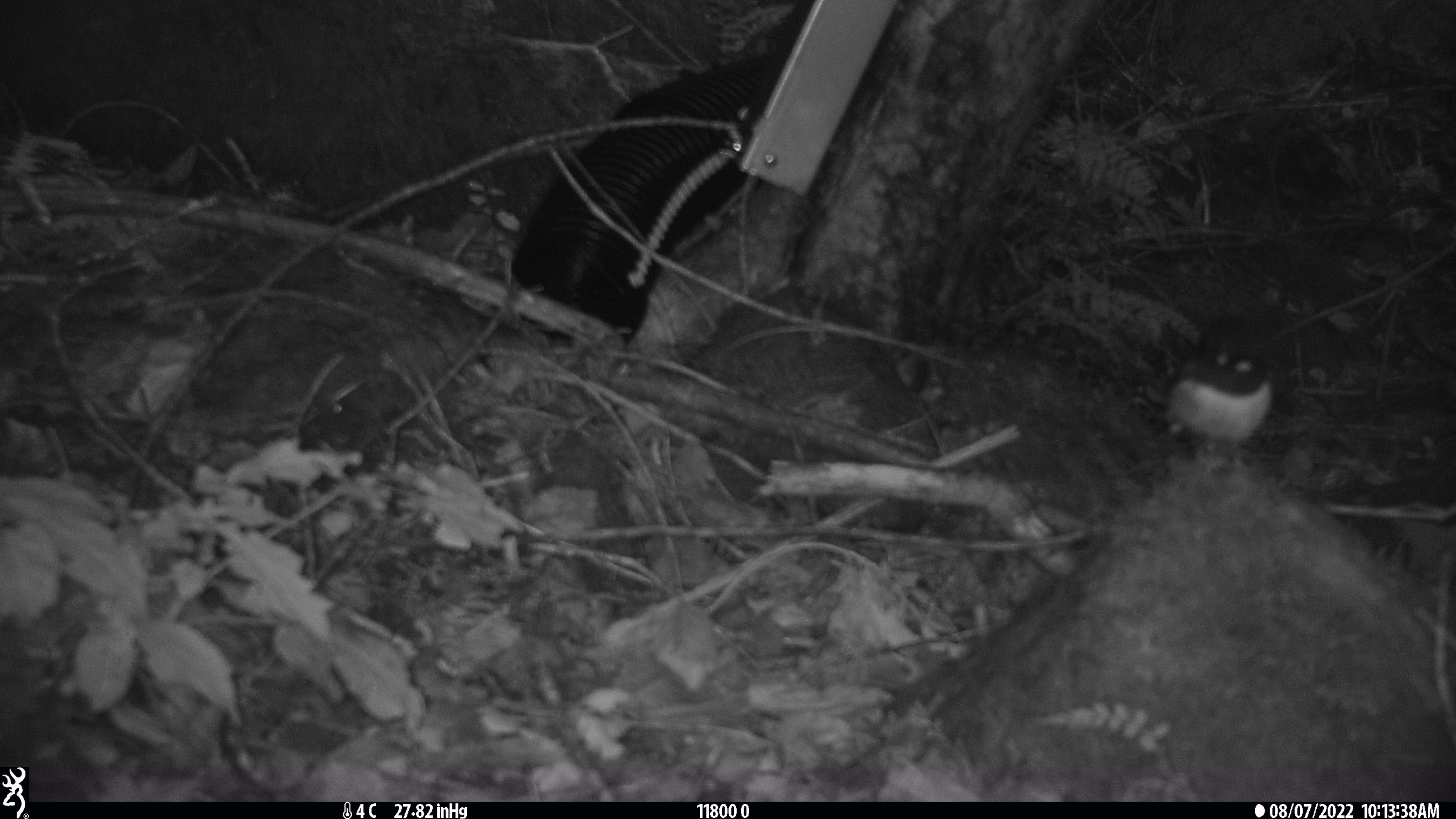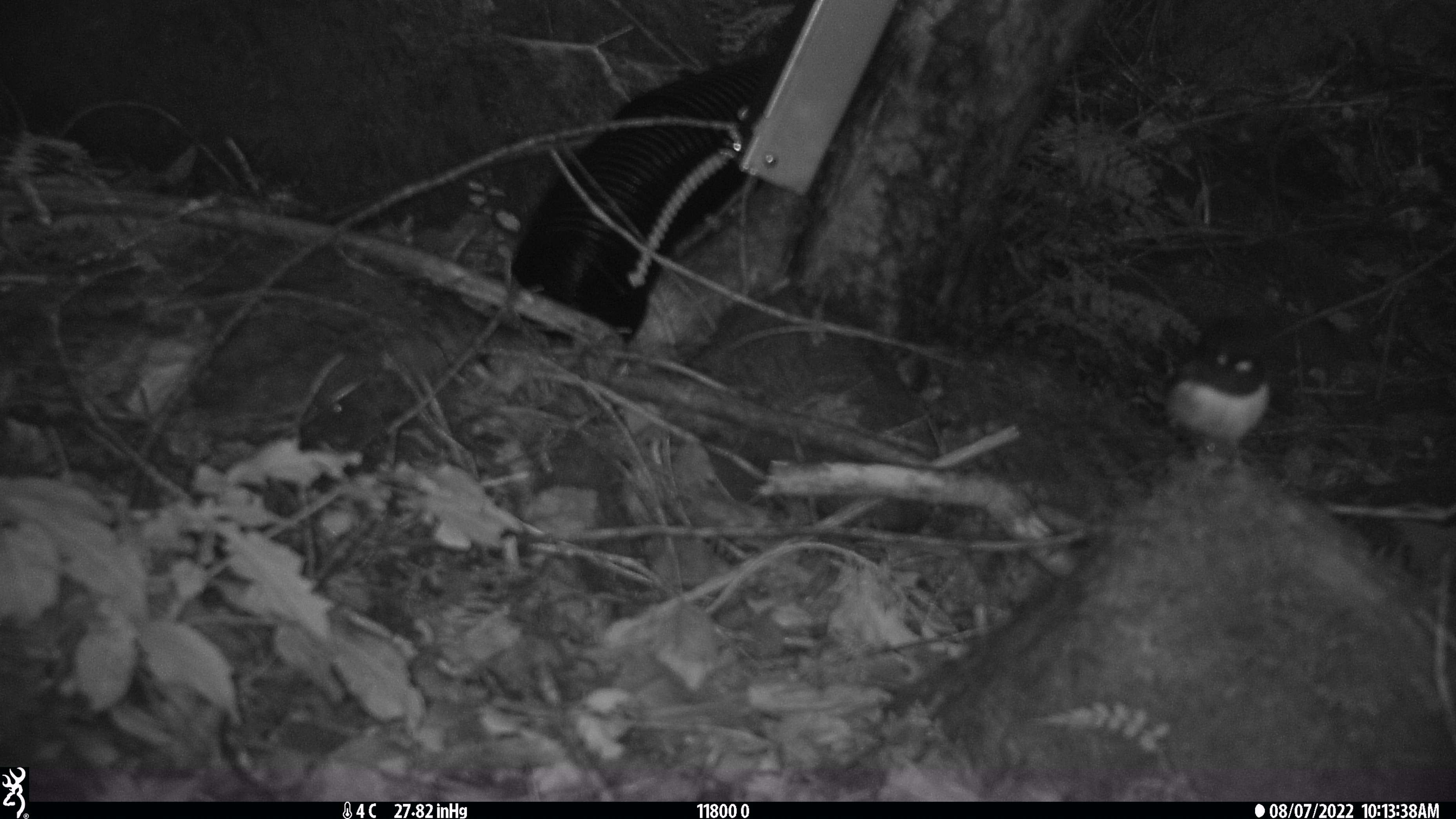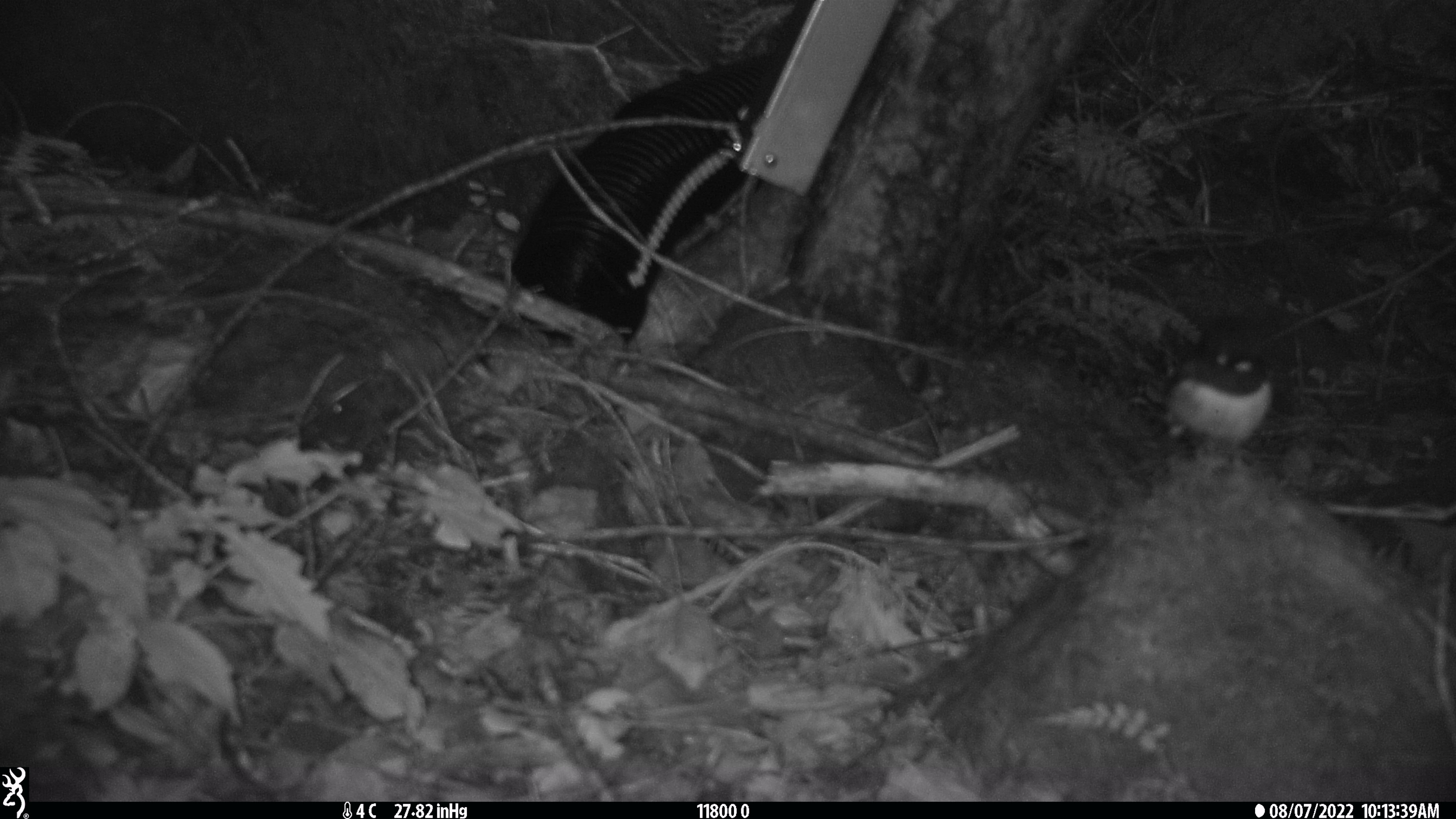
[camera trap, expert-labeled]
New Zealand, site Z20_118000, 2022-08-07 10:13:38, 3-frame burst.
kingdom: Animalia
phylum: Chordata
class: Aves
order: Passeriformes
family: Petroicidae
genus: Petroica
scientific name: Petroica macrocephala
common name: tomtit